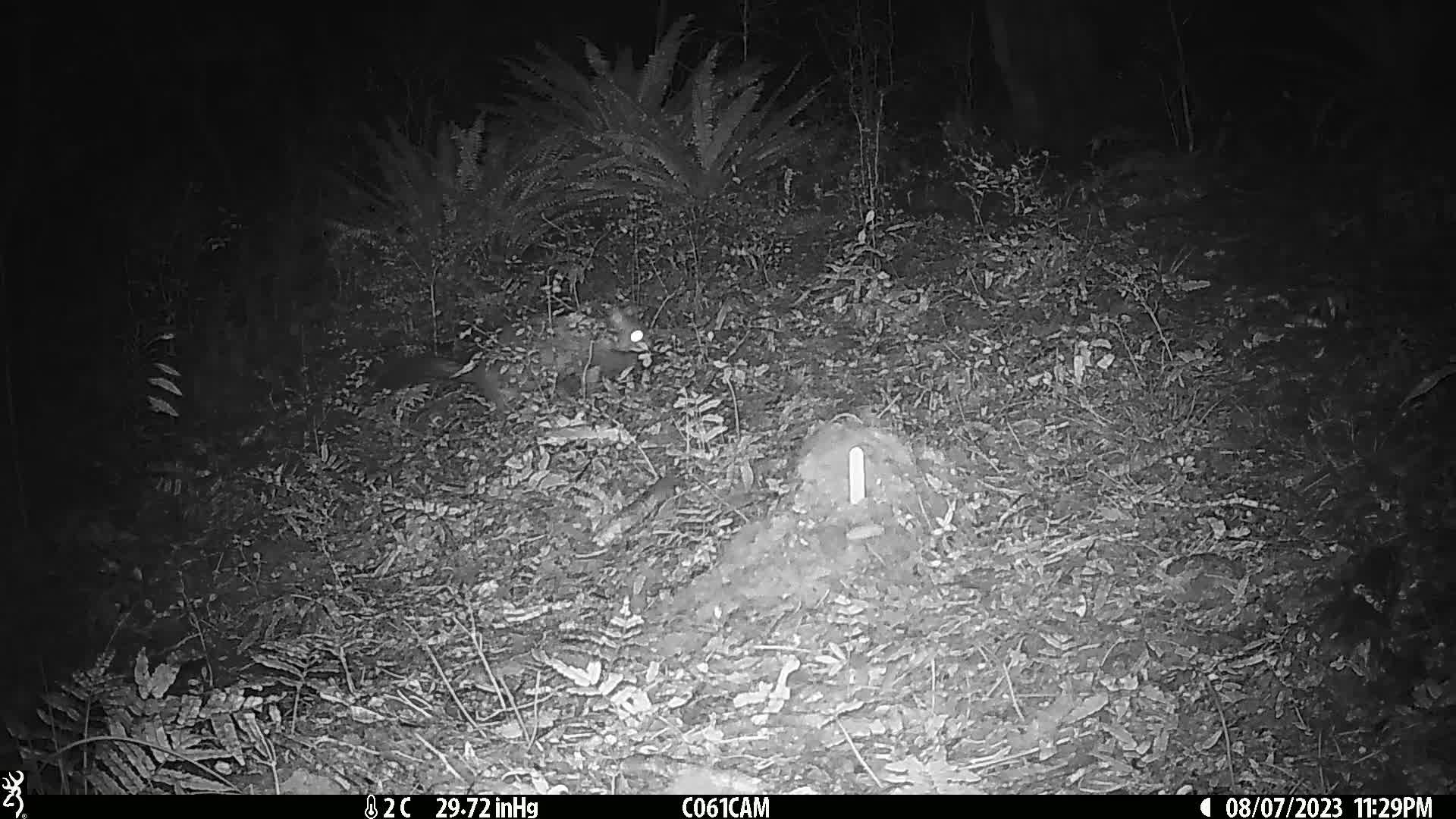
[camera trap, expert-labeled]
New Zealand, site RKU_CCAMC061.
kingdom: Animalia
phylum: Chordata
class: Mammalia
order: Diprotodontia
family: Phalangeridae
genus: Trichosurus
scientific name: Trichosurus vulpecula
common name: common brushtail possum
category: possum